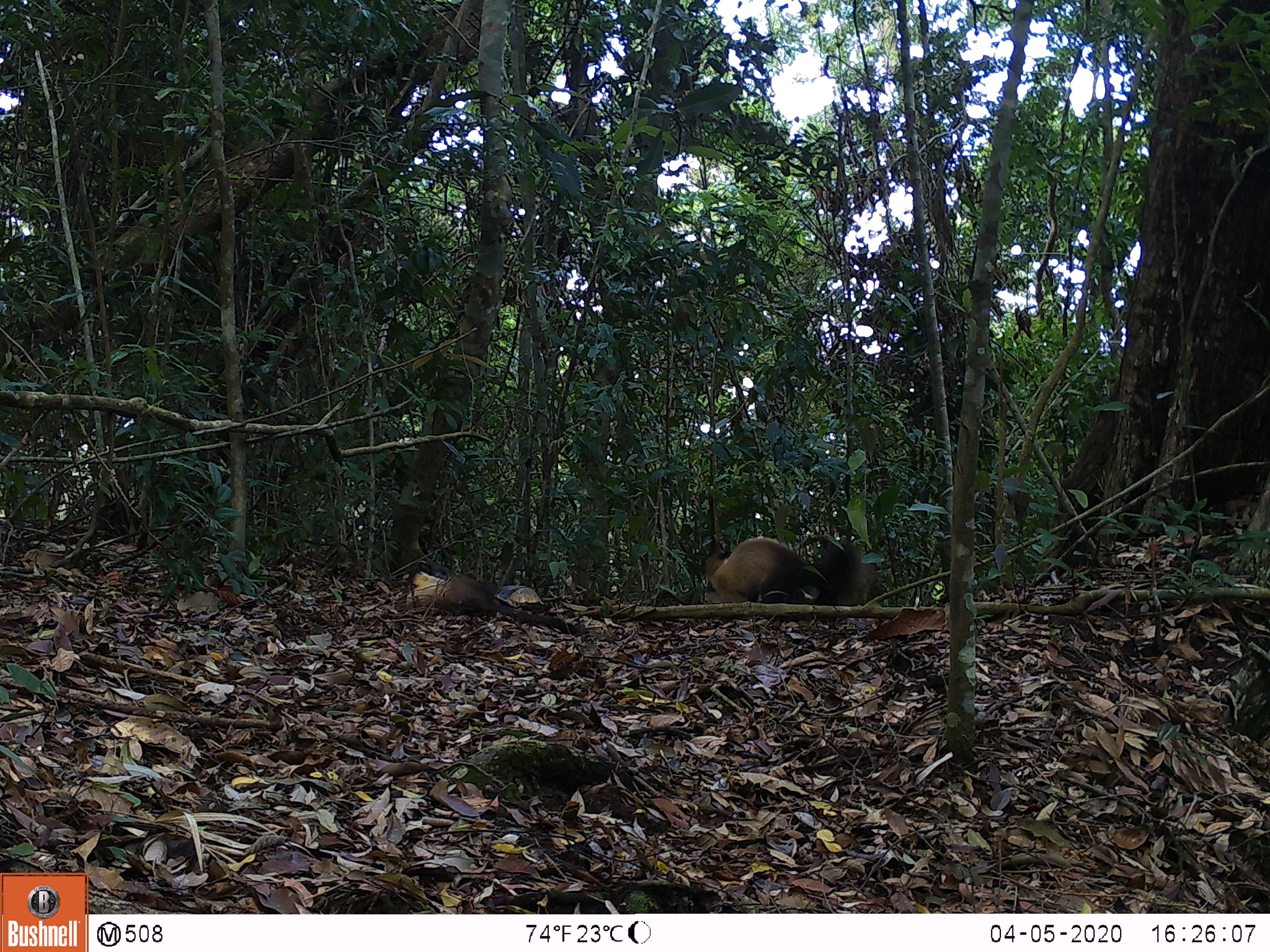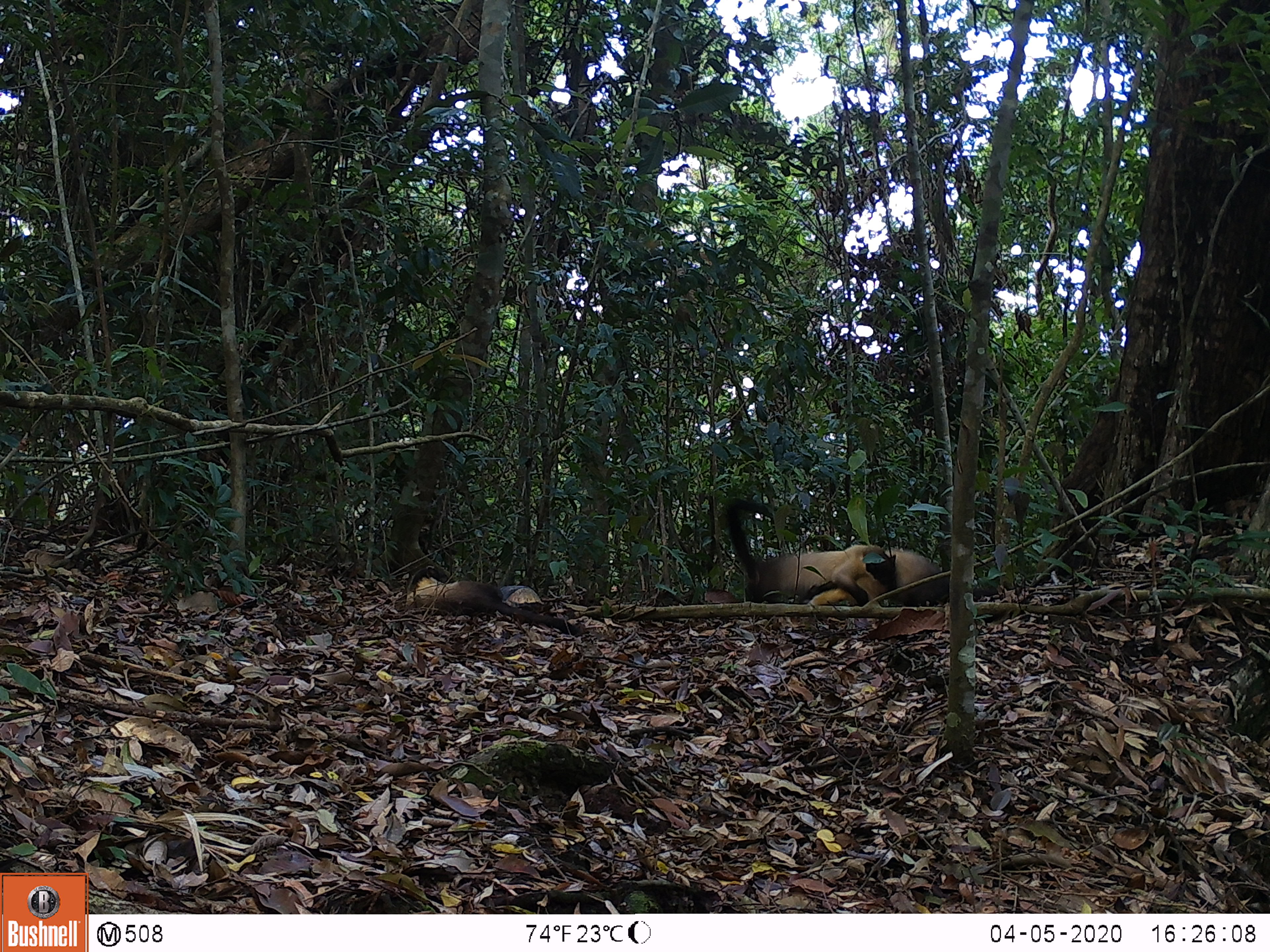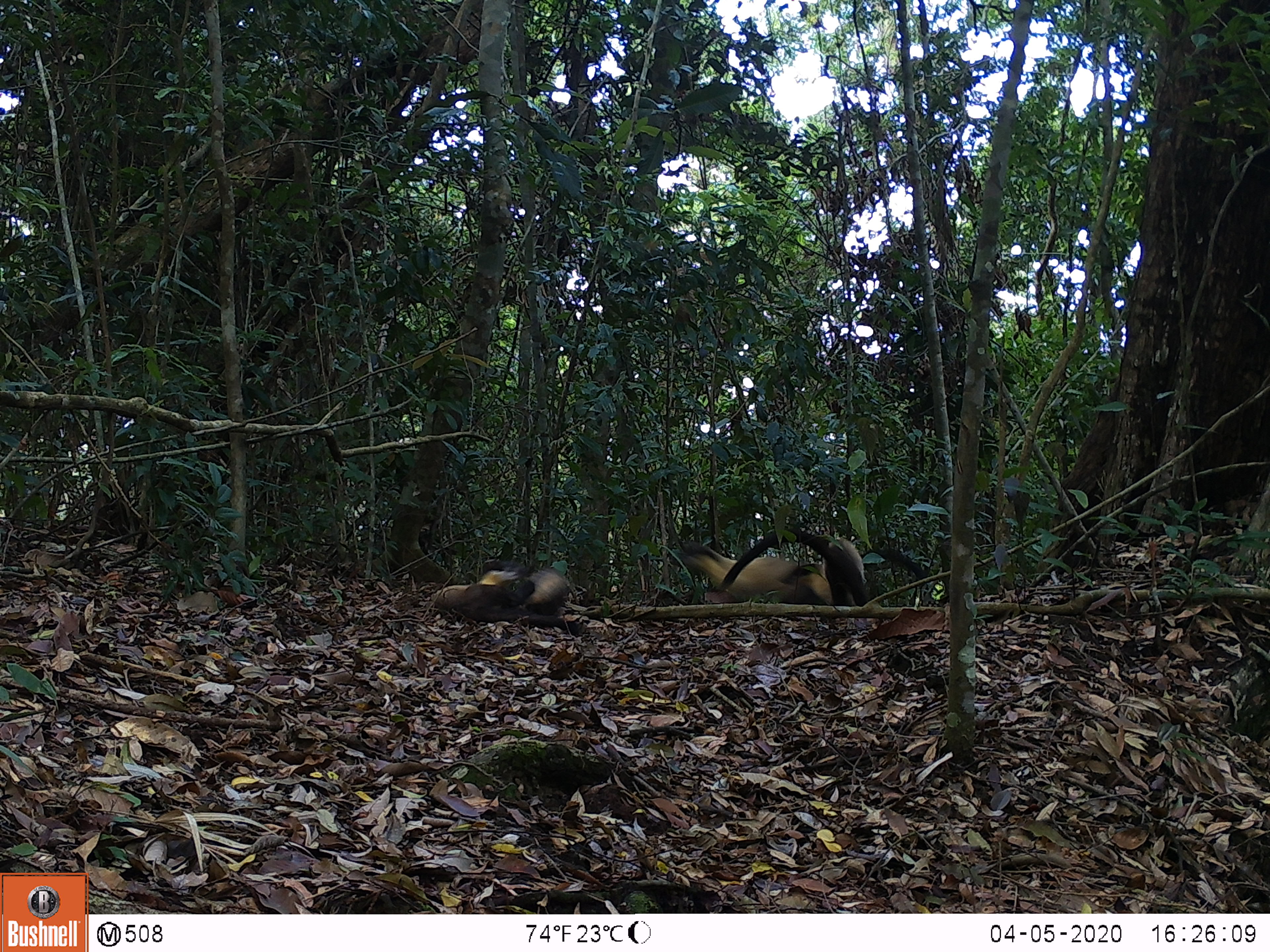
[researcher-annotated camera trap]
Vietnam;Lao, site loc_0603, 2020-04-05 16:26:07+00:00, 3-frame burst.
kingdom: Animalia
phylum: Chordata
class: Mammalia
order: Carnivora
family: Mustelidae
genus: Martes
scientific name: Martes flavigula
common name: yellow-throated marten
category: yellow throated marten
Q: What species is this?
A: Yellow throated marten (yellow-throated marten) (Martes flavigula).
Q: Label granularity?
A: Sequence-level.